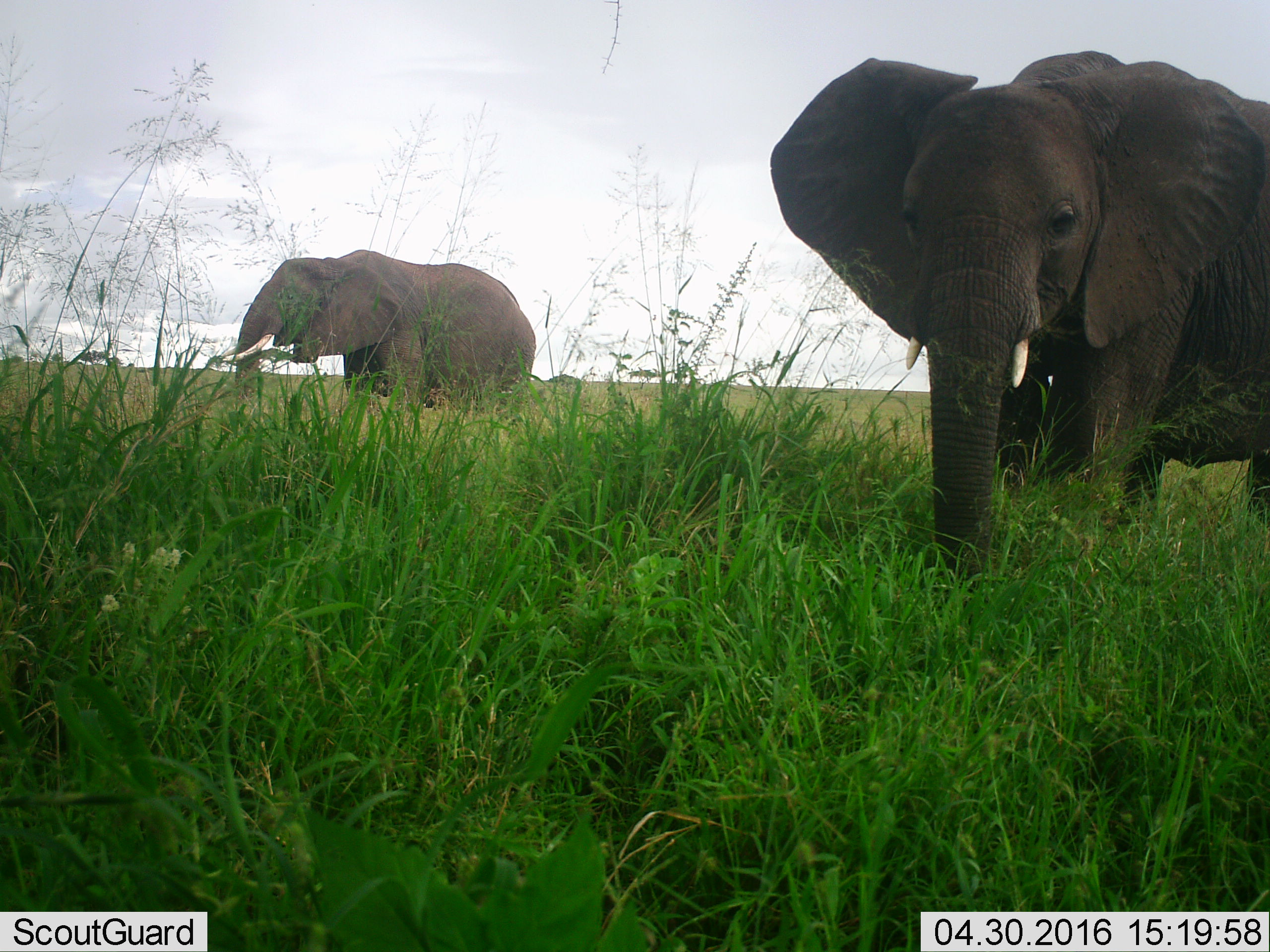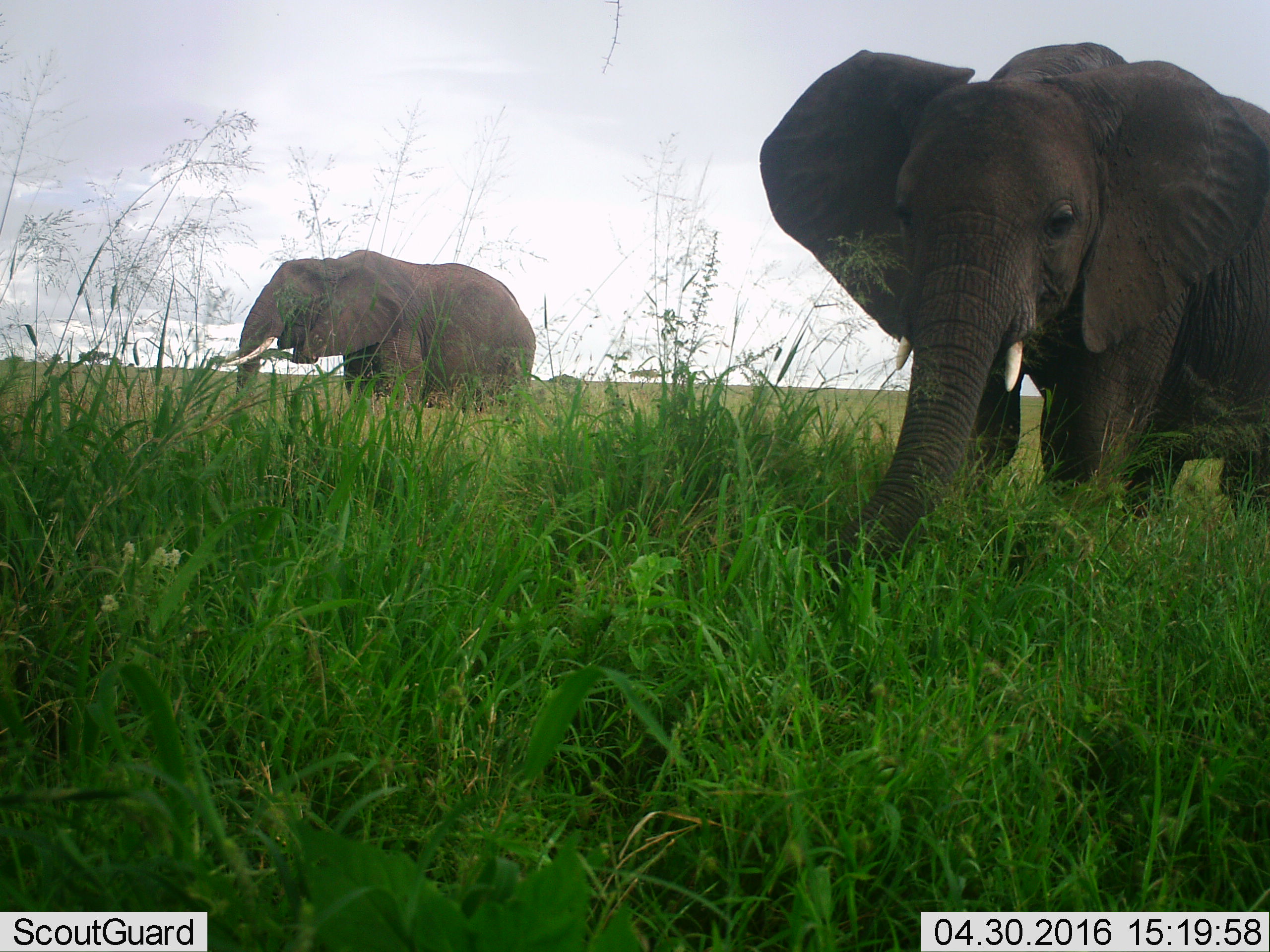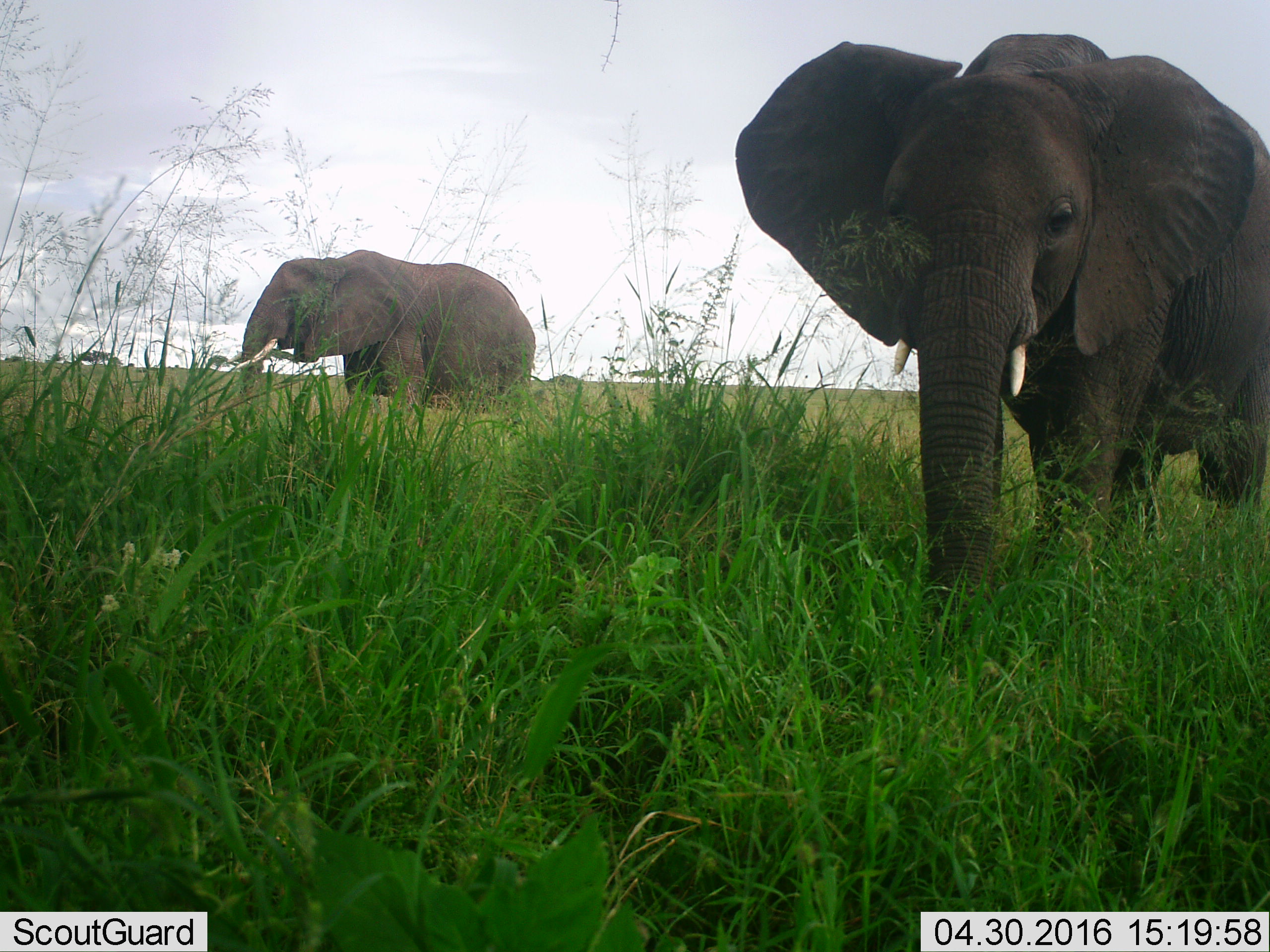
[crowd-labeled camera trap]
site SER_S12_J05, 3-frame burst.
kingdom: Animalia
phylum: Chordata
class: Mammalia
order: Proboscidea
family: Elephantidae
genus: Loxodonta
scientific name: Loxodonta africana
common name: african bush elephant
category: elephant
Elephant (african bush elephant) (Loxodonta africana), count 2. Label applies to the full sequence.